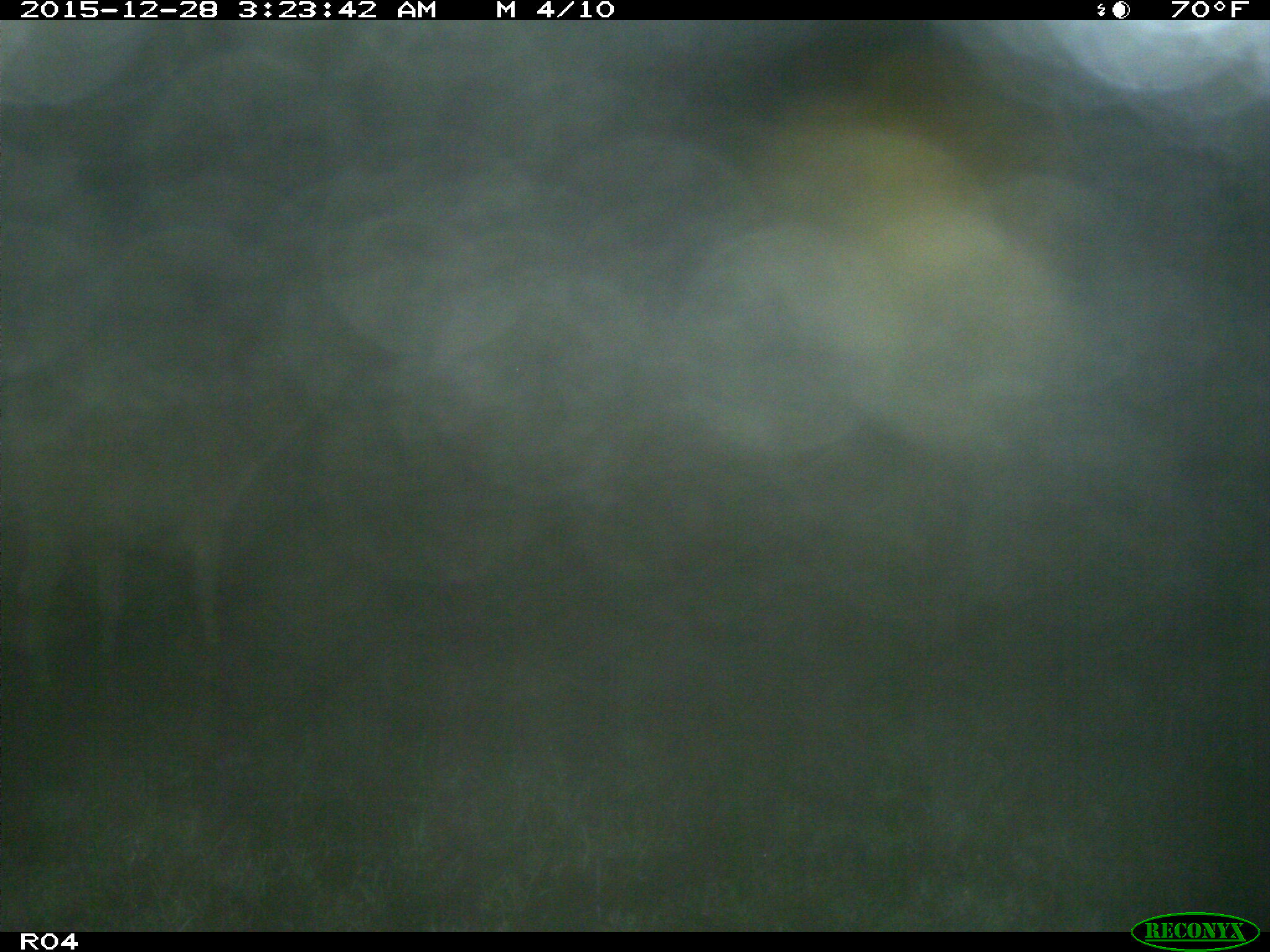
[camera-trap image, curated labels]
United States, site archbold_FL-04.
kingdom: Animalia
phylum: Chordata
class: Mammalia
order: Artiodactyla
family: Bovidae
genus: Bos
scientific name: Bos taurus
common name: domestic cow